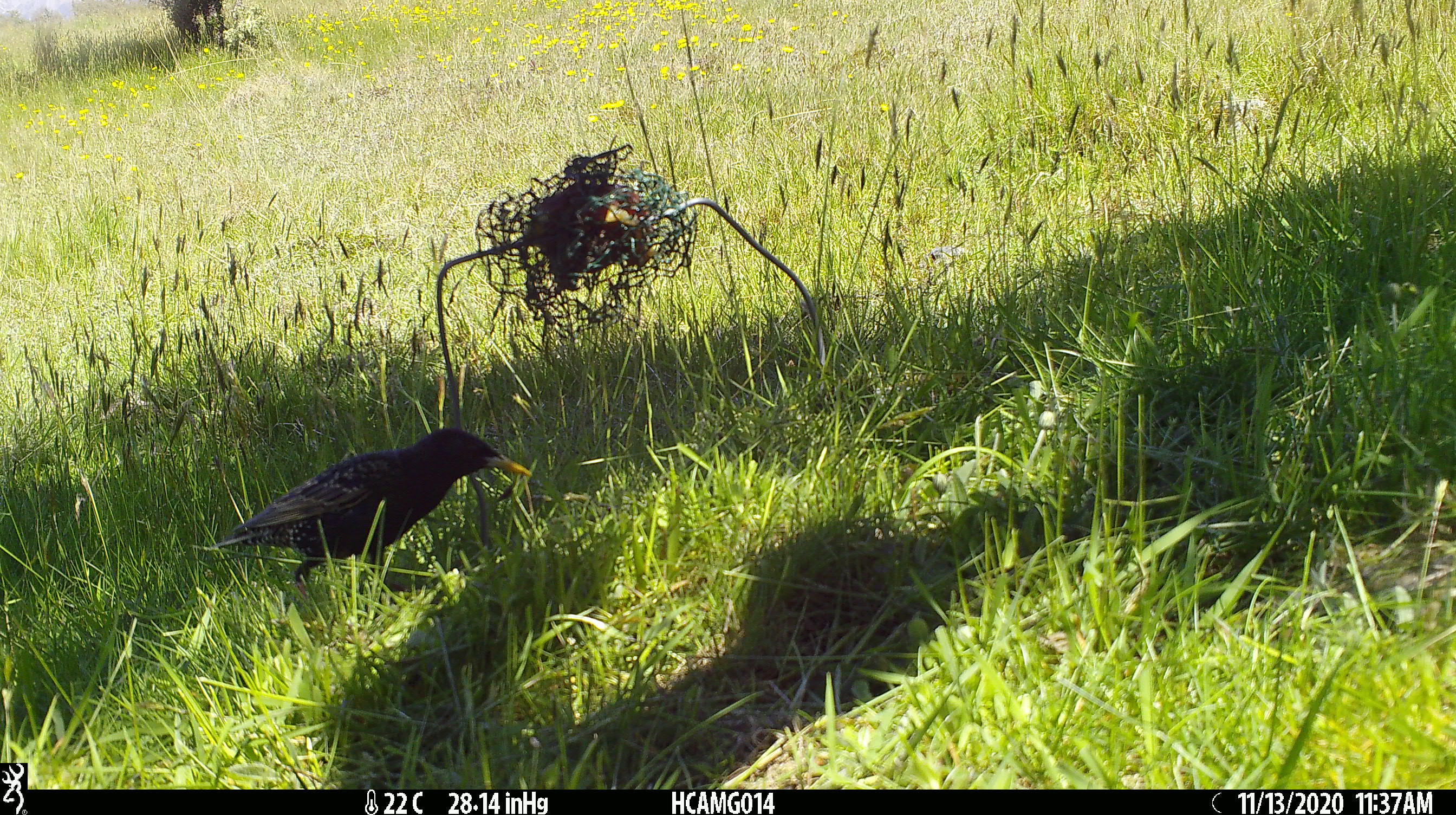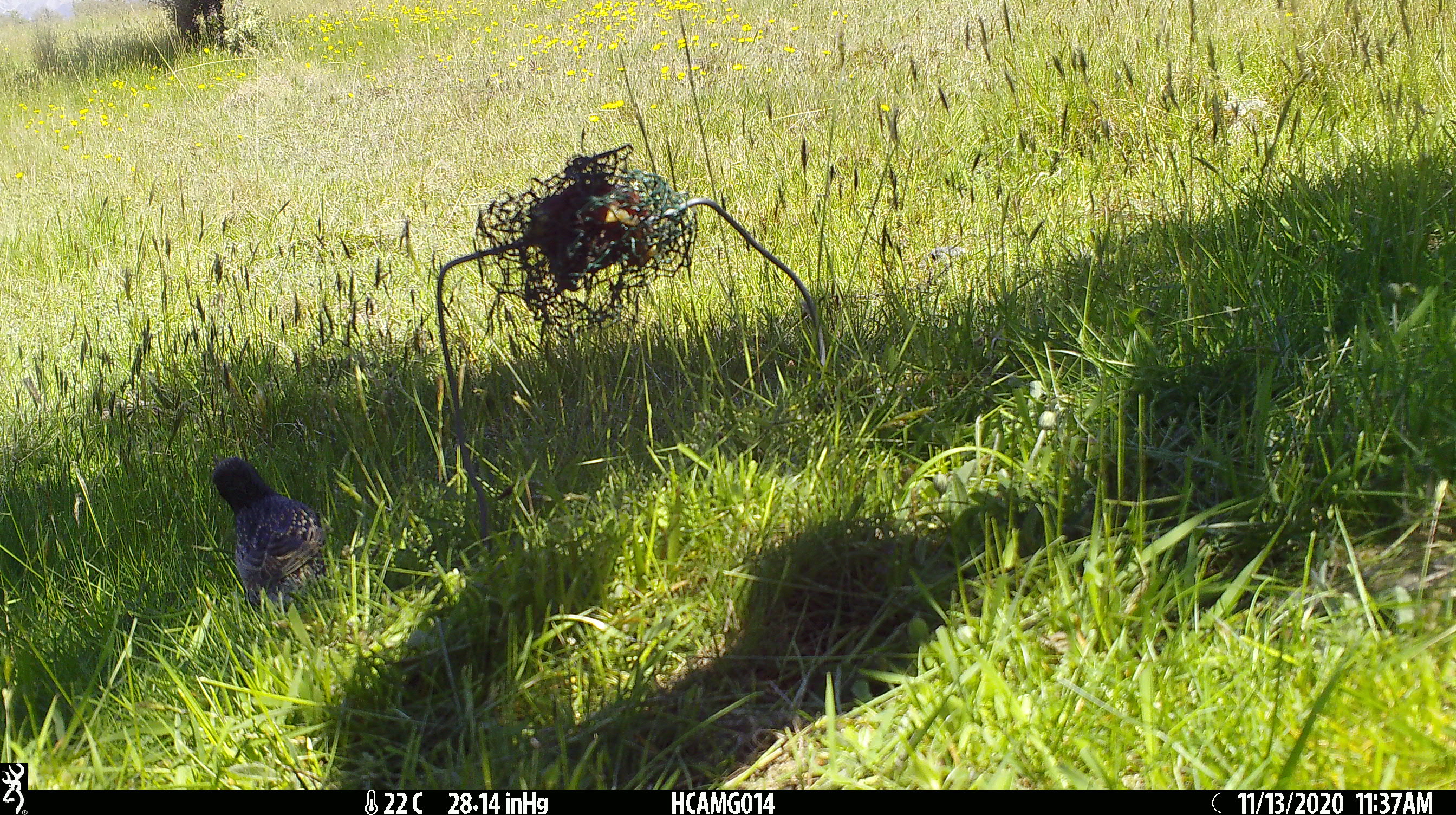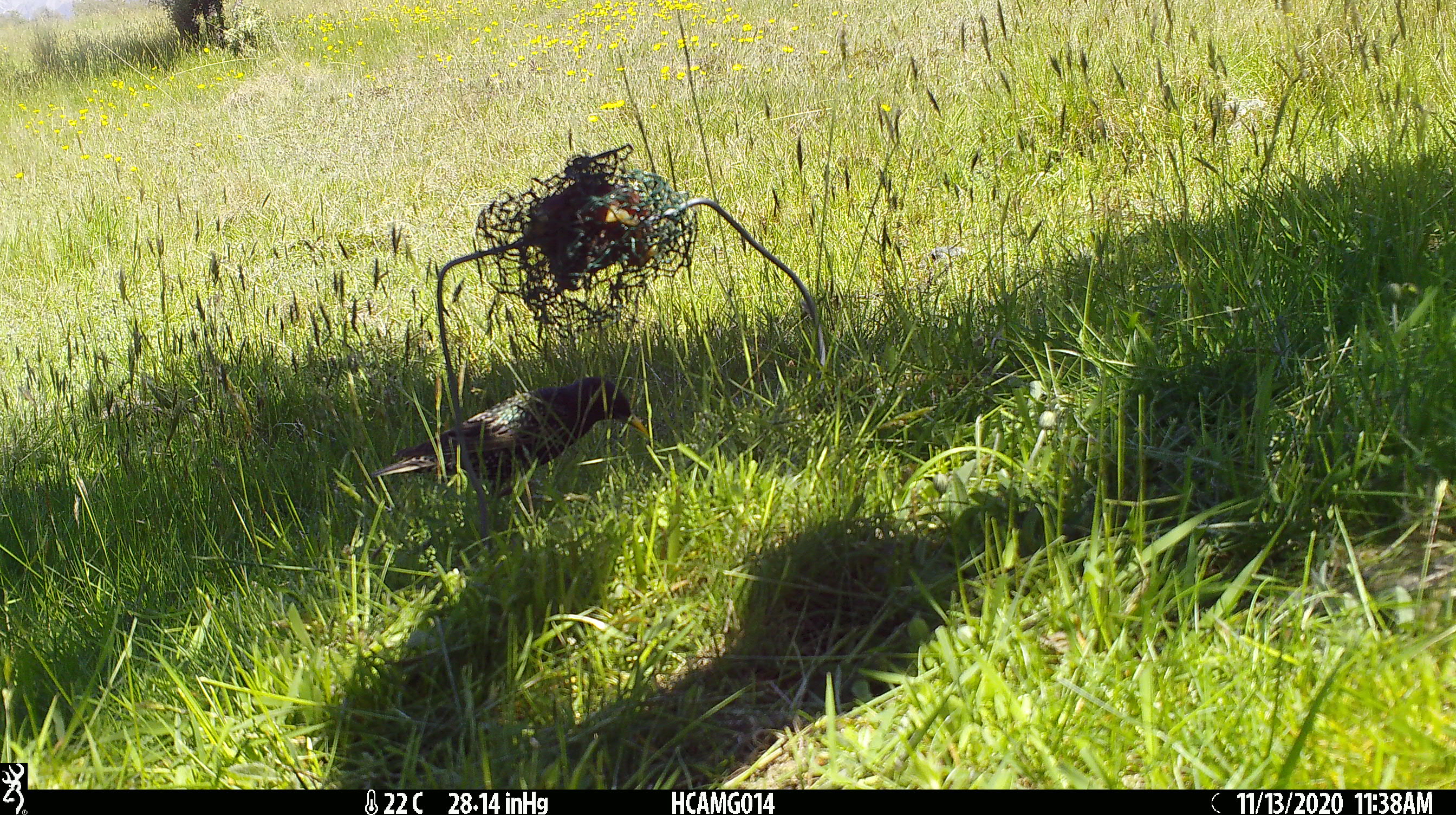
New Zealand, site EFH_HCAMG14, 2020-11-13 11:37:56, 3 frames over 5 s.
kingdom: Animalia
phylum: Chordata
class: Aves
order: Passeriformes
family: Sturnidae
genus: Sturnus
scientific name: Sturnus vulgaris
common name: european starling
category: starling